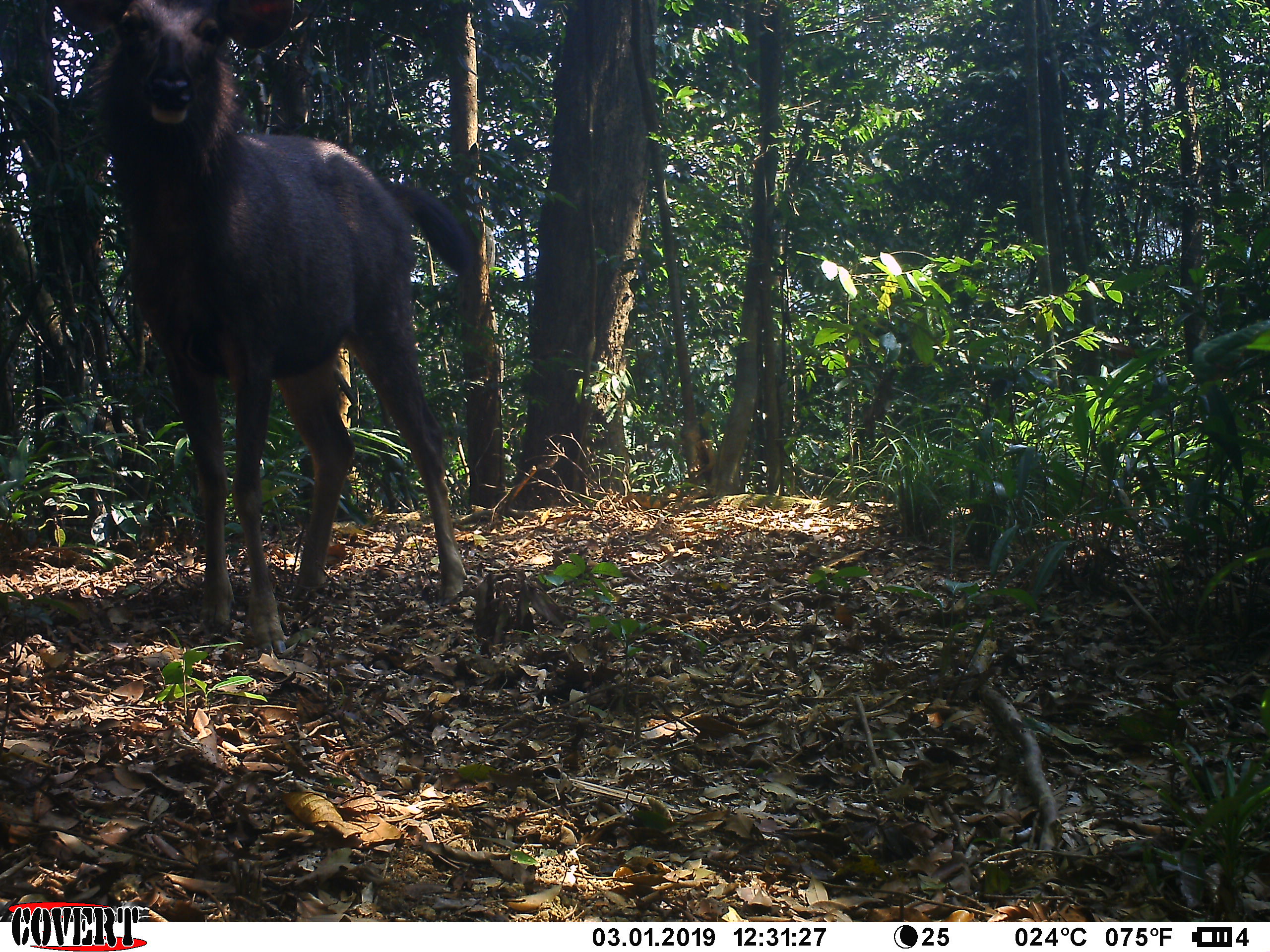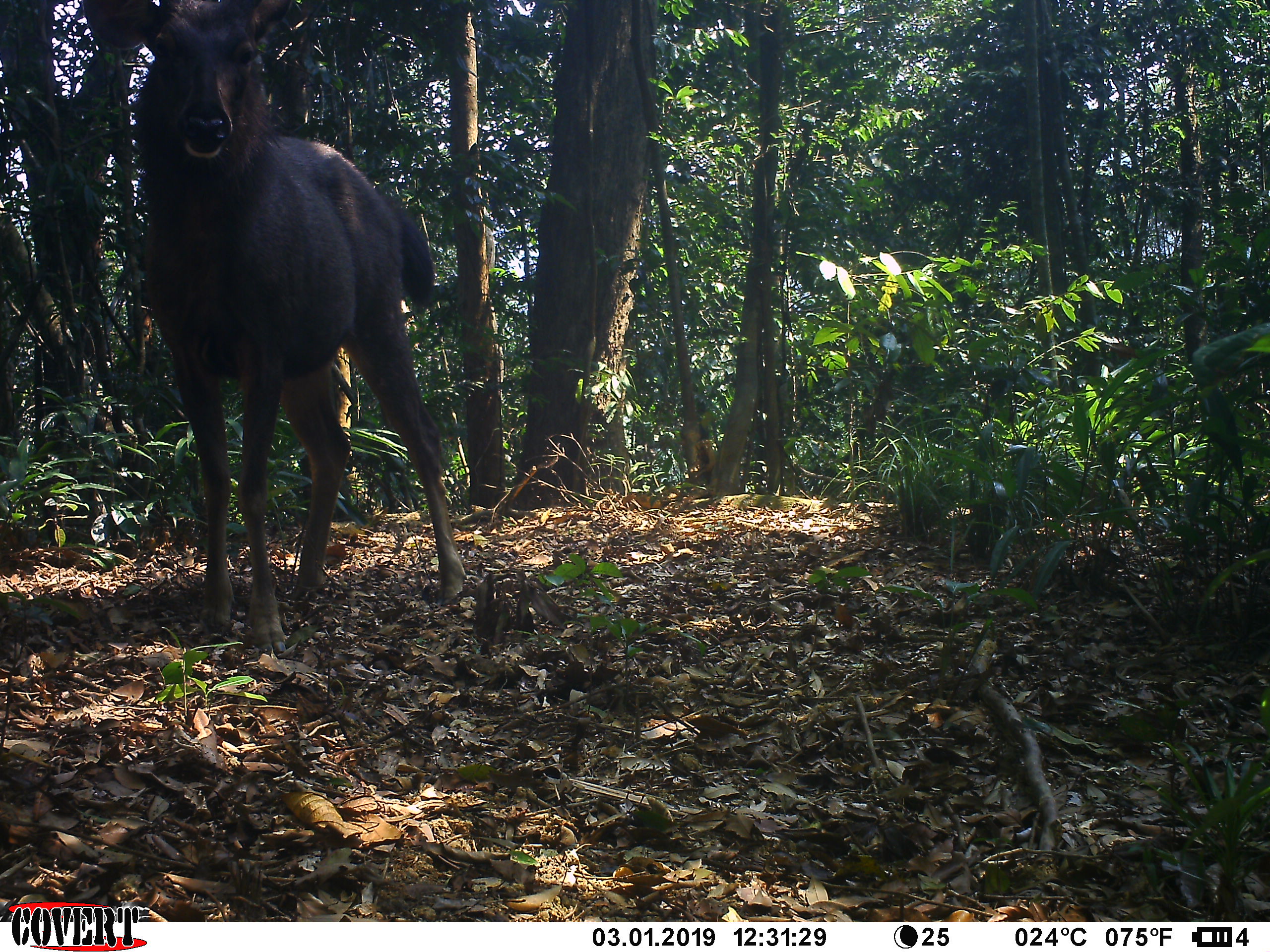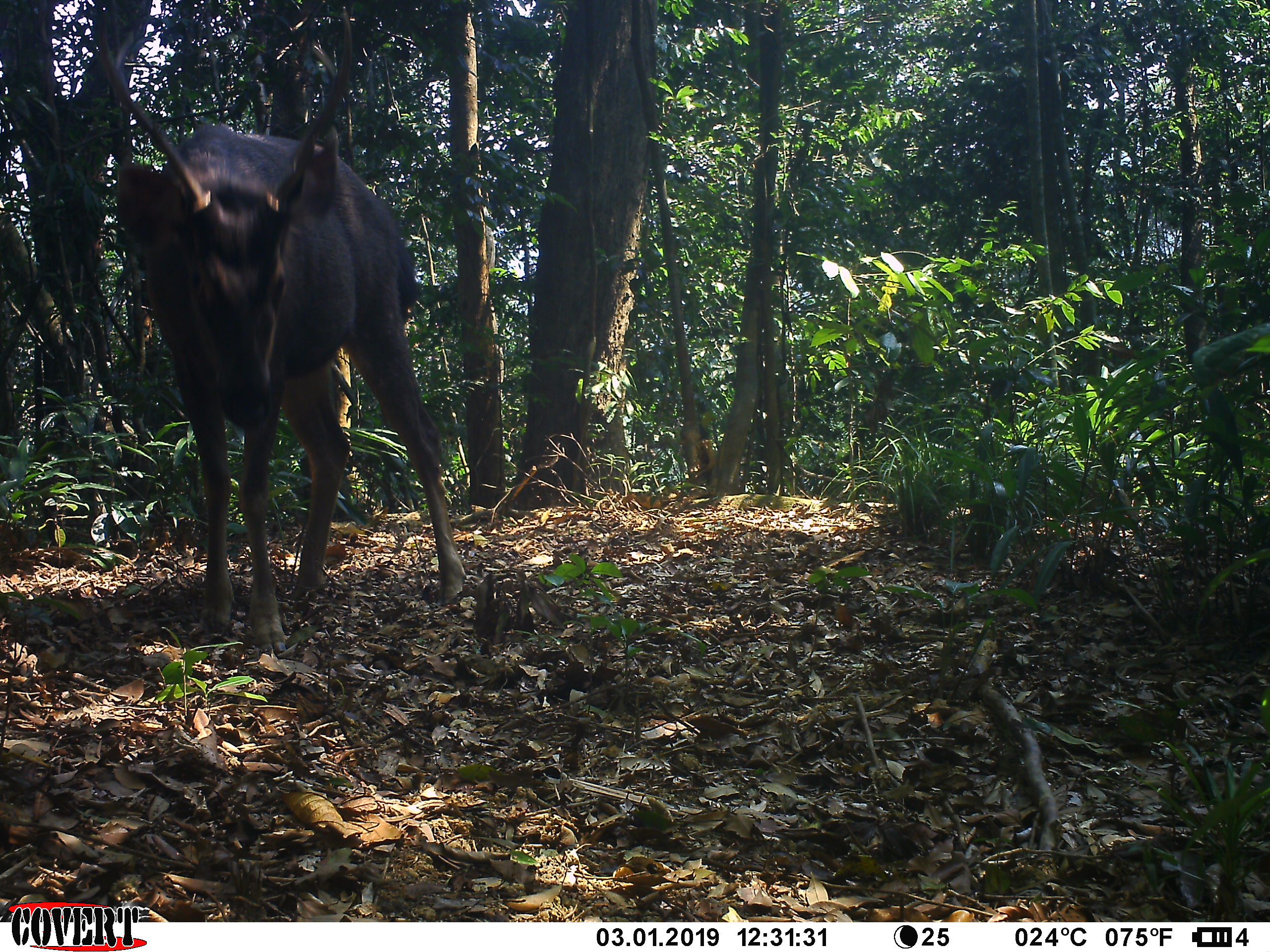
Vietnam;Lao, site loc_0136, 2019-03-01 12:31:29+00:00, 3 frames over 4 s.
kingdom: Animalia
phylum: Chordata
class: Mammalia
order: Artiodactyla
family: Cervidae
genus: Rusa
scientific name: Rusa unicolor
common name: sambar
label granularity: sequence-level